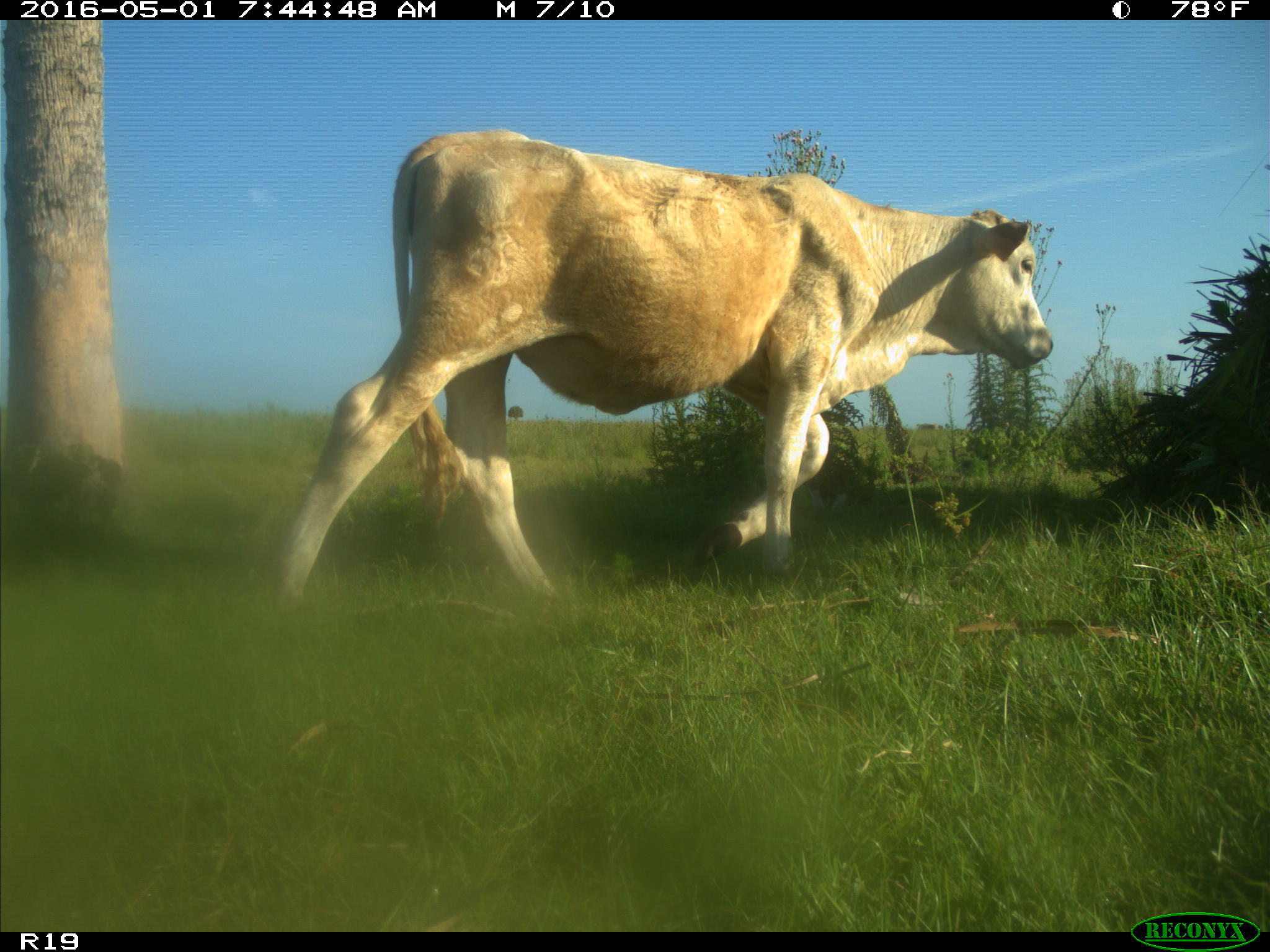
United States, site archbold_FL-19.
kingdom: Animalia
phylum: Chordata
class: Mammalia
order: Artiodactyla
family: Bovidae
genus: Bos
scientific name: Bos taurus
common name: domestic cow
Bos taurus (domestic cow).